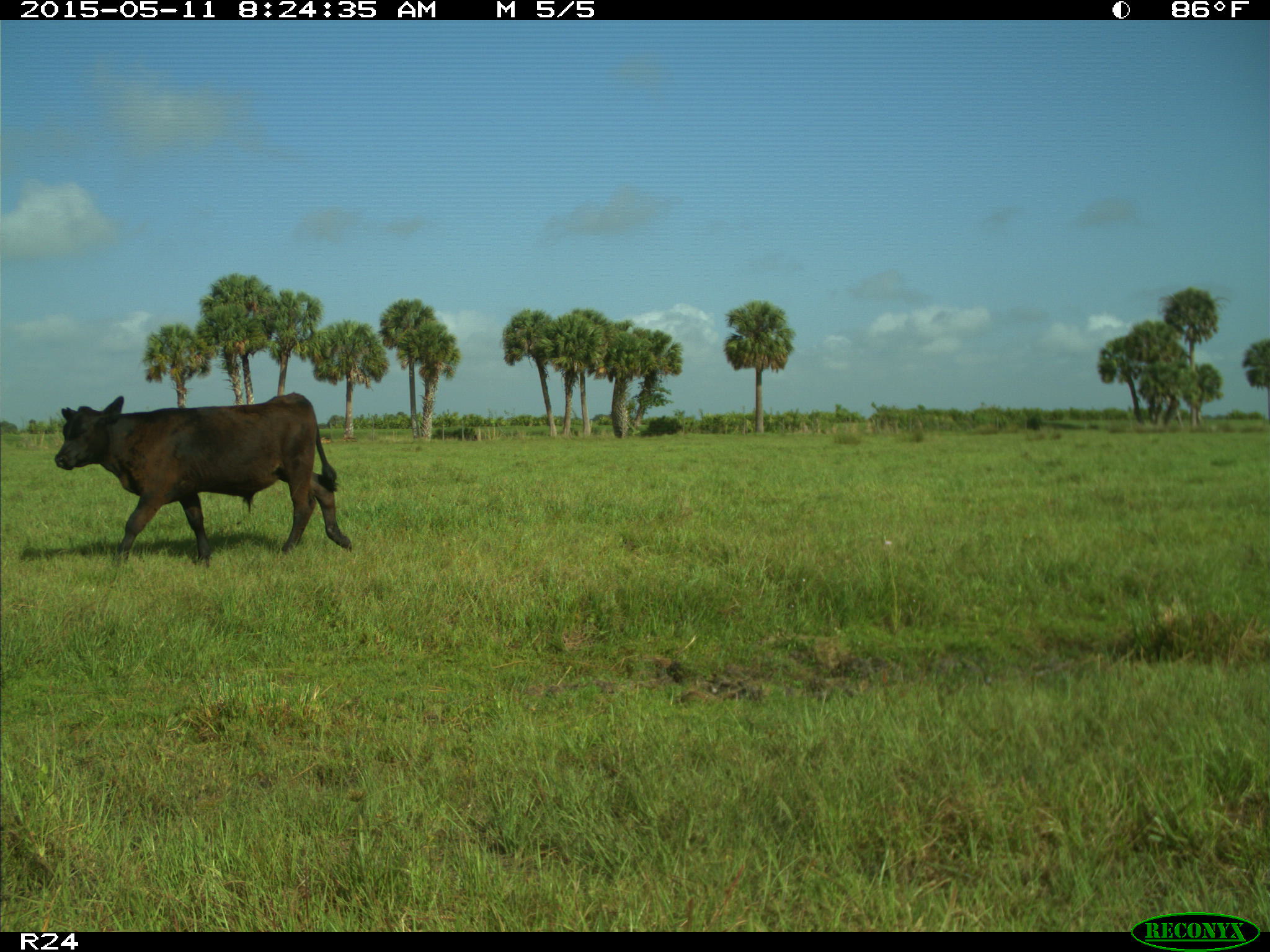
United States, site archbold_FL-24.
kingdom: Animalia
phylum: Chordata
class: Mammalia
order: Artiodactyla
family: Bovidae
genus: Bos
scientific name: Bos taurus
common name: domestic cow